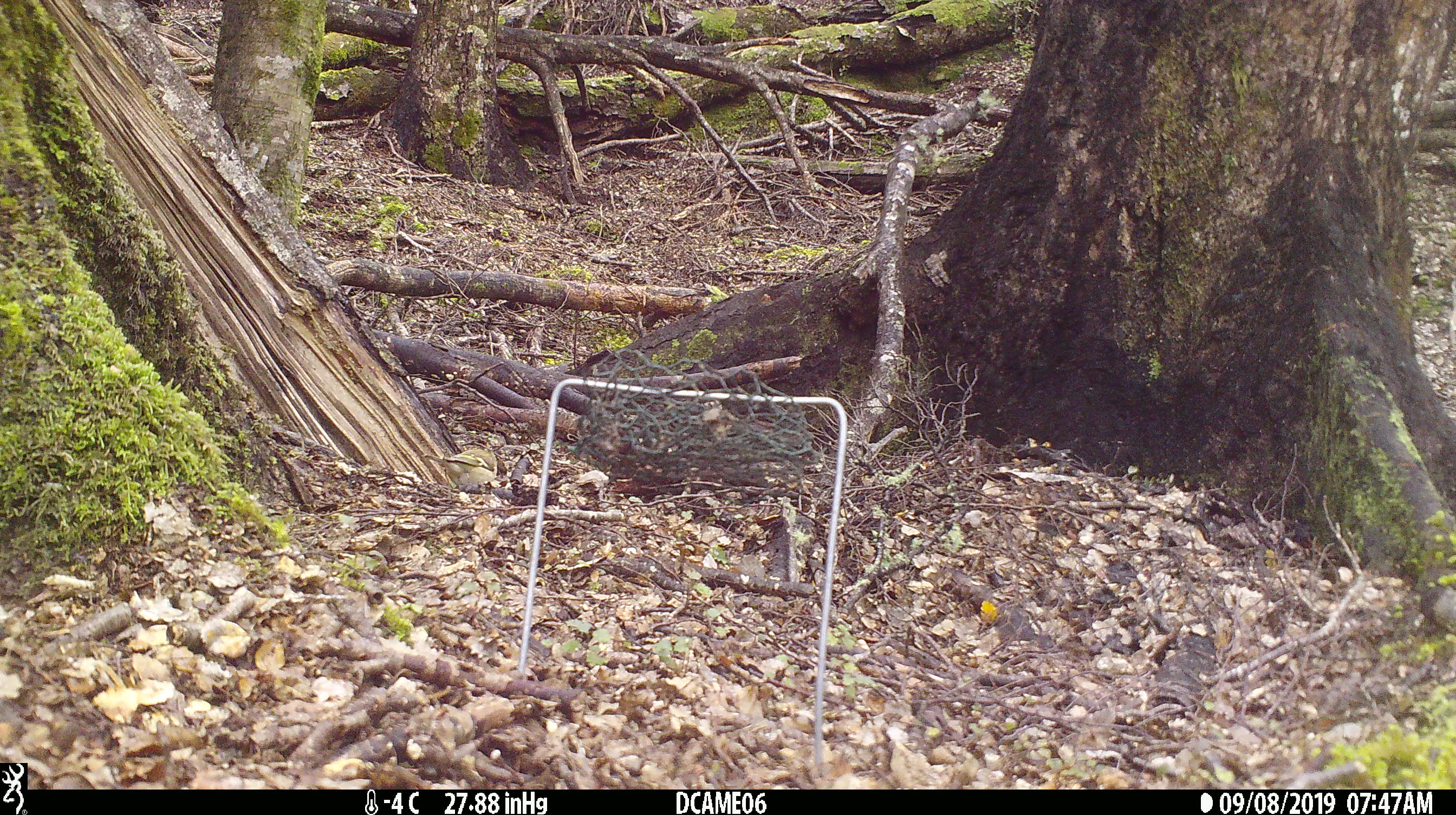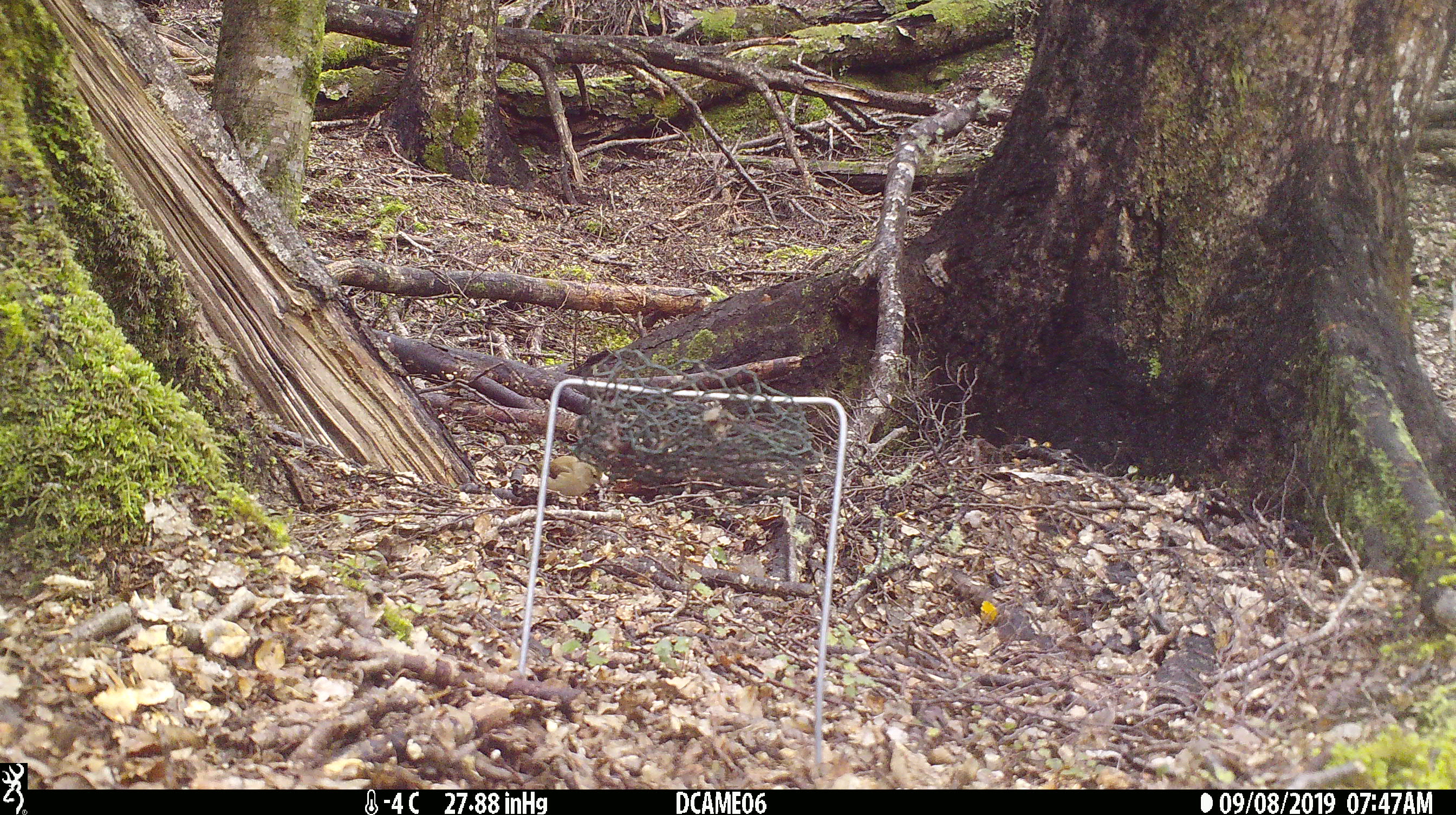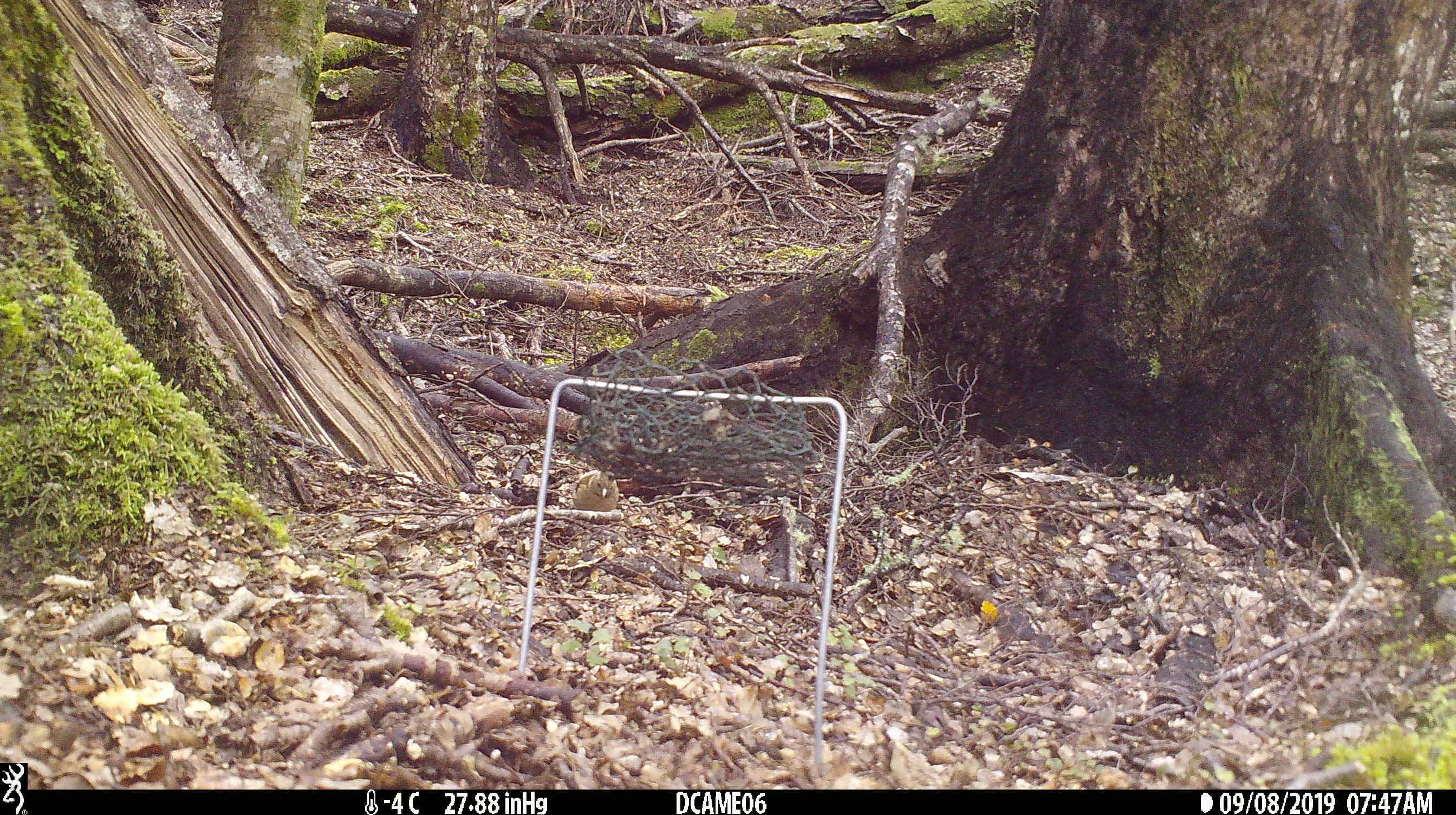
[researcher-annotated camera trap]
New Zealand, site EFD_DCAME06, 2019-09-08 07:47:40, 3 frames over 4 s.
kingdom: Animalia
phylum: Chordata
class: Aves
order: Passeriformes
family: Fringillidae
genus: Fringilla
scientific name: Fringilla coelebs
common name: common chaffinch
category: chaffinch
Chaffinch (common chaffinch) (Fringilla coelebs).